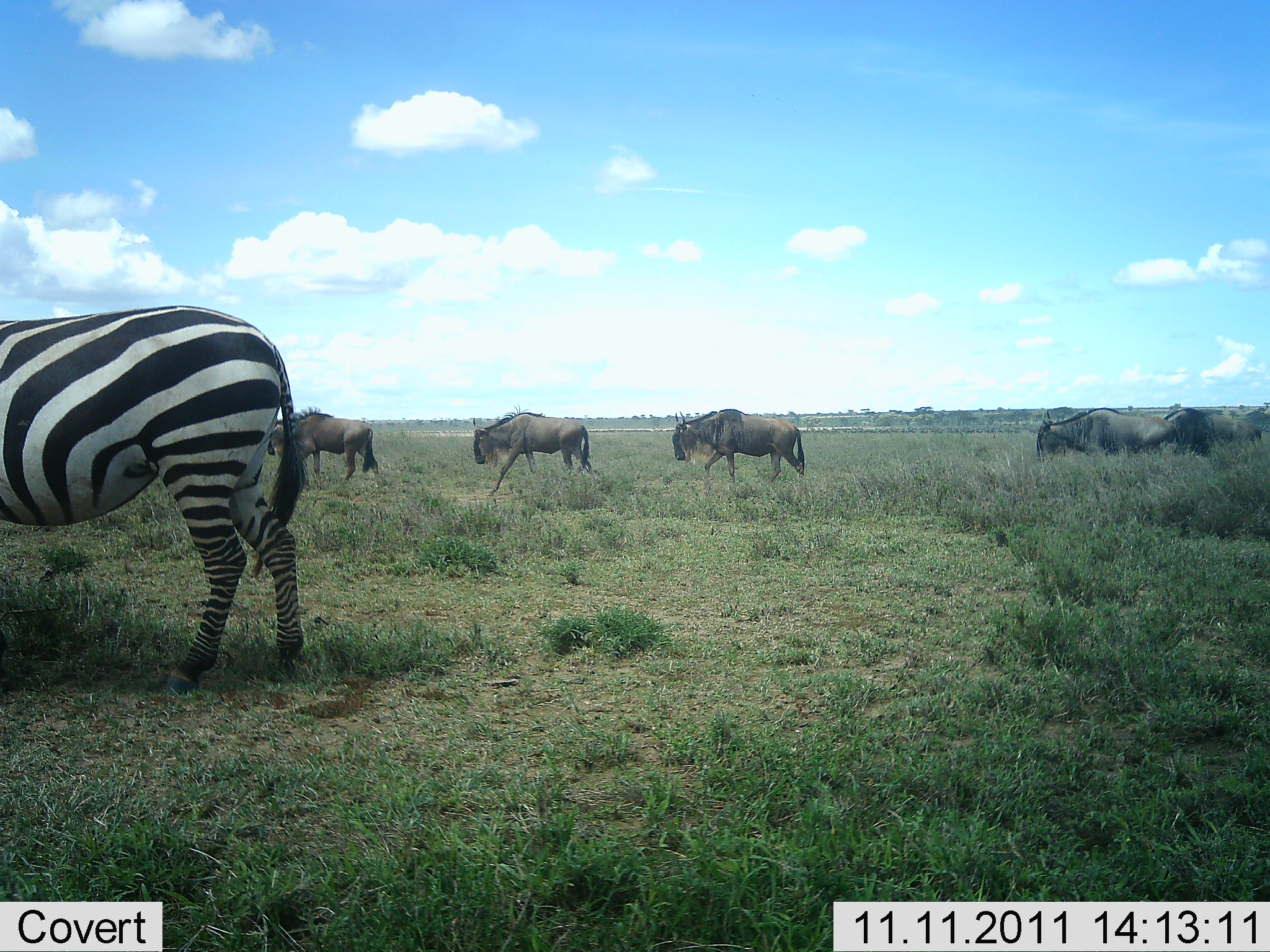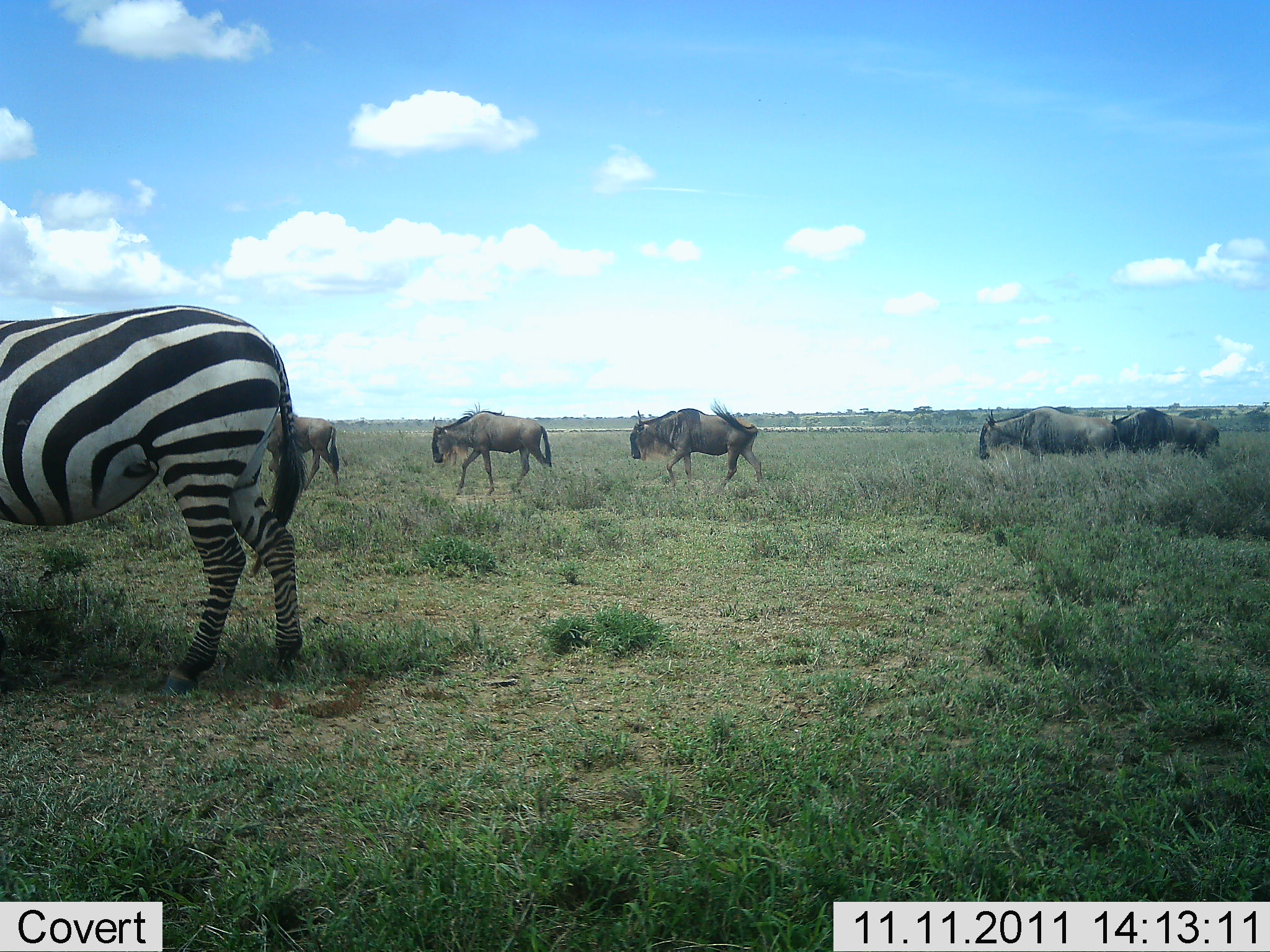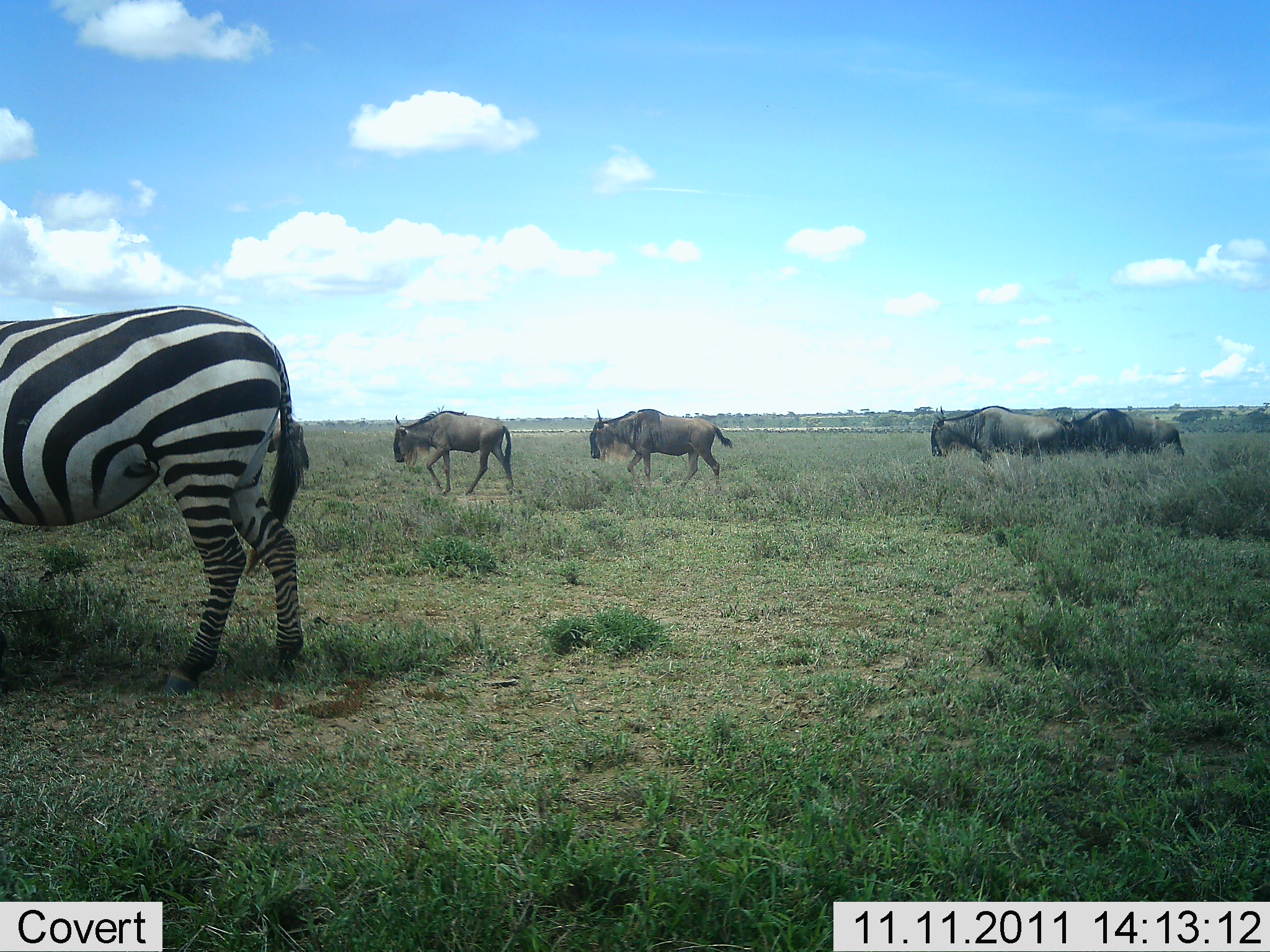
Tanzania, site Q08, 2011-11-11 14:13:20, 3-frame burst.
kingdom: Animalia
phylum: Chordata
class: Mammalia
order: Artiodactyla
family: Bovidae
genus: Connochaetes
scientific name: Connochaetes taurinus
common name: blue wildebeest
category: wildebeest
Wildebeest (blue wildebeest) (Connochaetes taurinus), count 5. Behavior (volunteer vote fractions): standing 0%, resting 0%, moving 100%, interacting 0%. Young present (vote fraction): 0%. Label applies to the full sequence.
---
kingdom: Animalia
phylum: Chordata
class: Mammalia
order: Perissodactyla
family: Equidae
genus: Equus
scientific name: Equus quagga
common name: plains zebra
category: zebra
Zebra (plains zebra) (Equus quagga), count 1. Behavior (volunteer vote fractions): standing 82%, resting 0%, moving 27%, interacting 0%. Young present (vote fraction): 0%. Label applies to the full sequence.